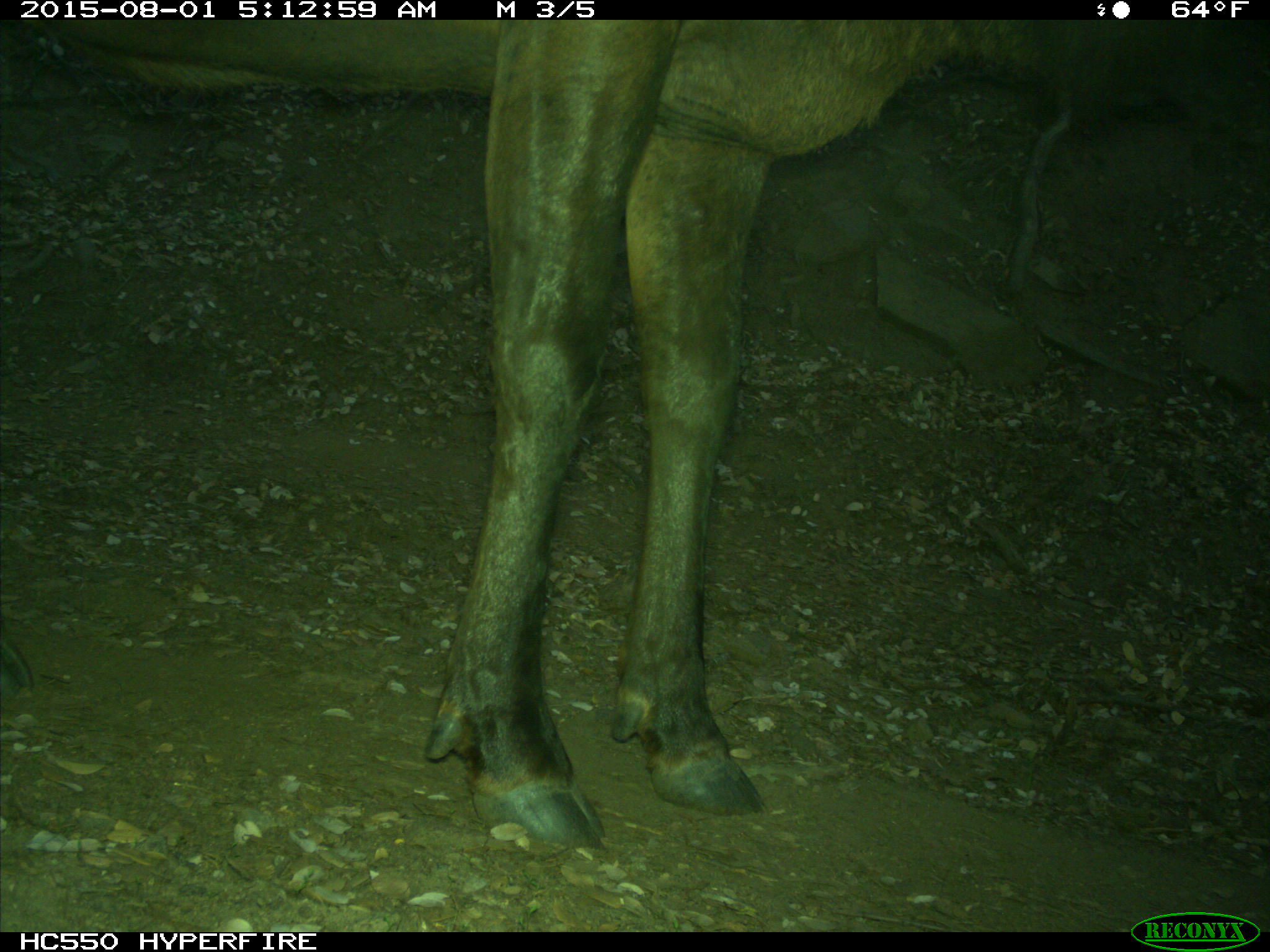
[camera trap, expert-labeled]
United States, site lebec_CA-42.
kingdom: Animalia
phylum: Chordata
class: Mammalia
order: Artiodactyla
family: Cervidae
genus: Cervus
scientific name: Cervus canadensis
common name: elk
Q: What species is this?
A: Cervus canadensis (elk).